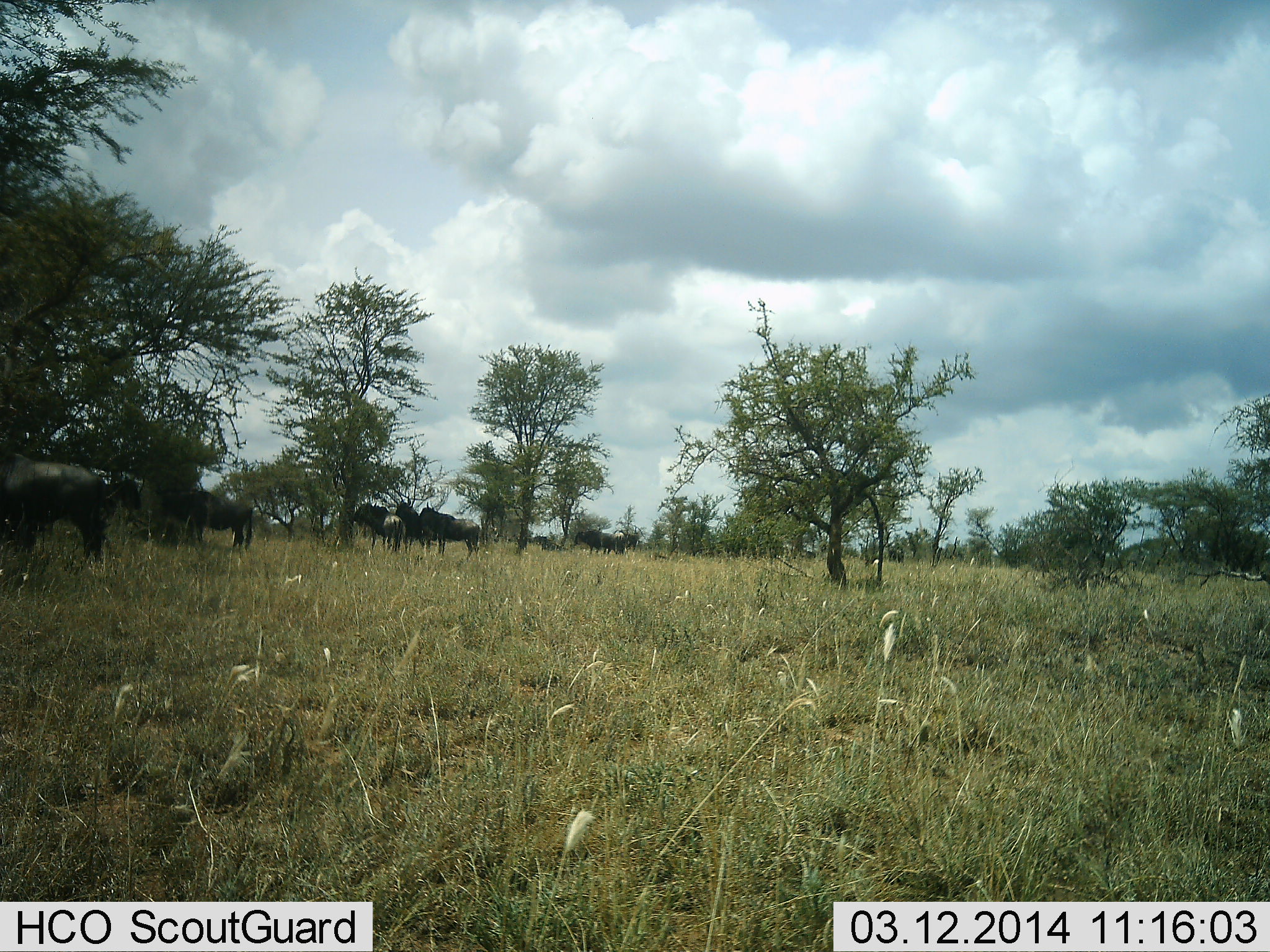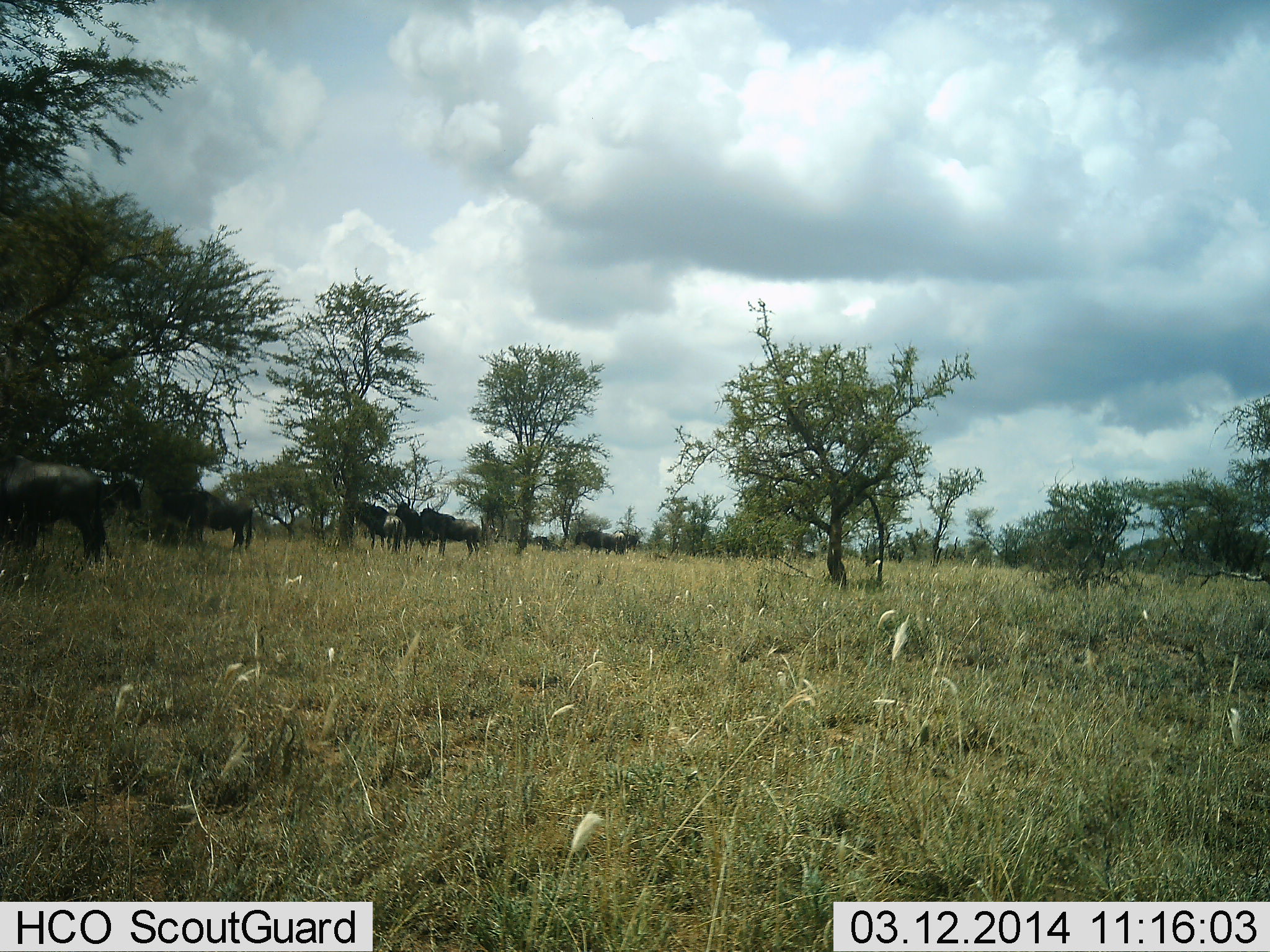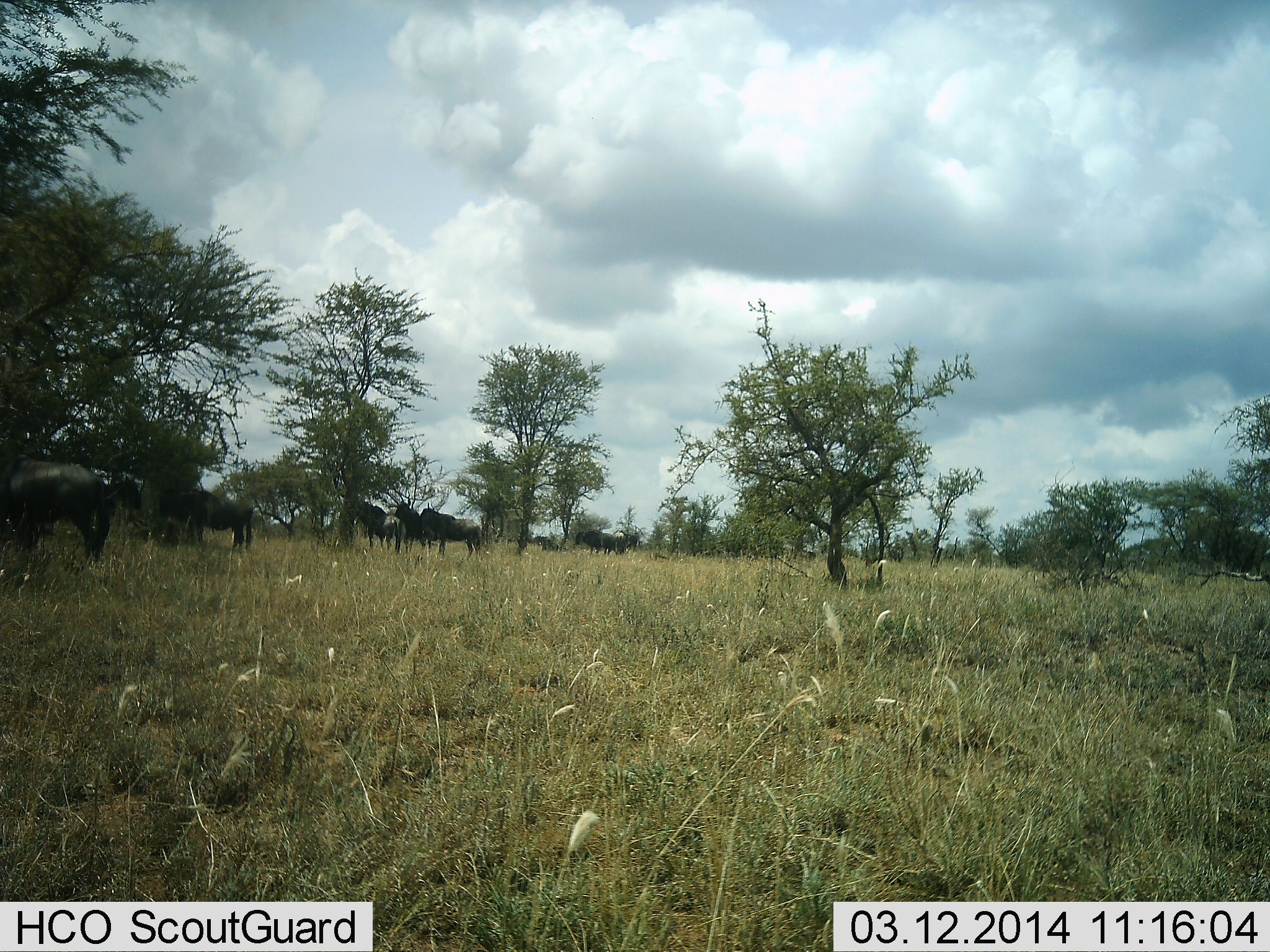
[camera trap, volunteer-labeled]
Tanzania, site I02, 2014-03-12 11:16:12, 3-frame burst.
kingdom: Animalia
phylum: Chordata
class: Mammalia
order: Artiodactyla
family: Bovidae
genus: Connochaetes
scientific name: Connochaetes taurinus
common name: blue wildebeest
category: wildebeest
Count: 6.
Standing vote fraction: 100%.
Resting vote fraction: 0%.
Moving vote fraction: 0%.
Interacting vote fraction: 0%.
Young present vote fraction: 0%.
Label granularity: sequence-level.